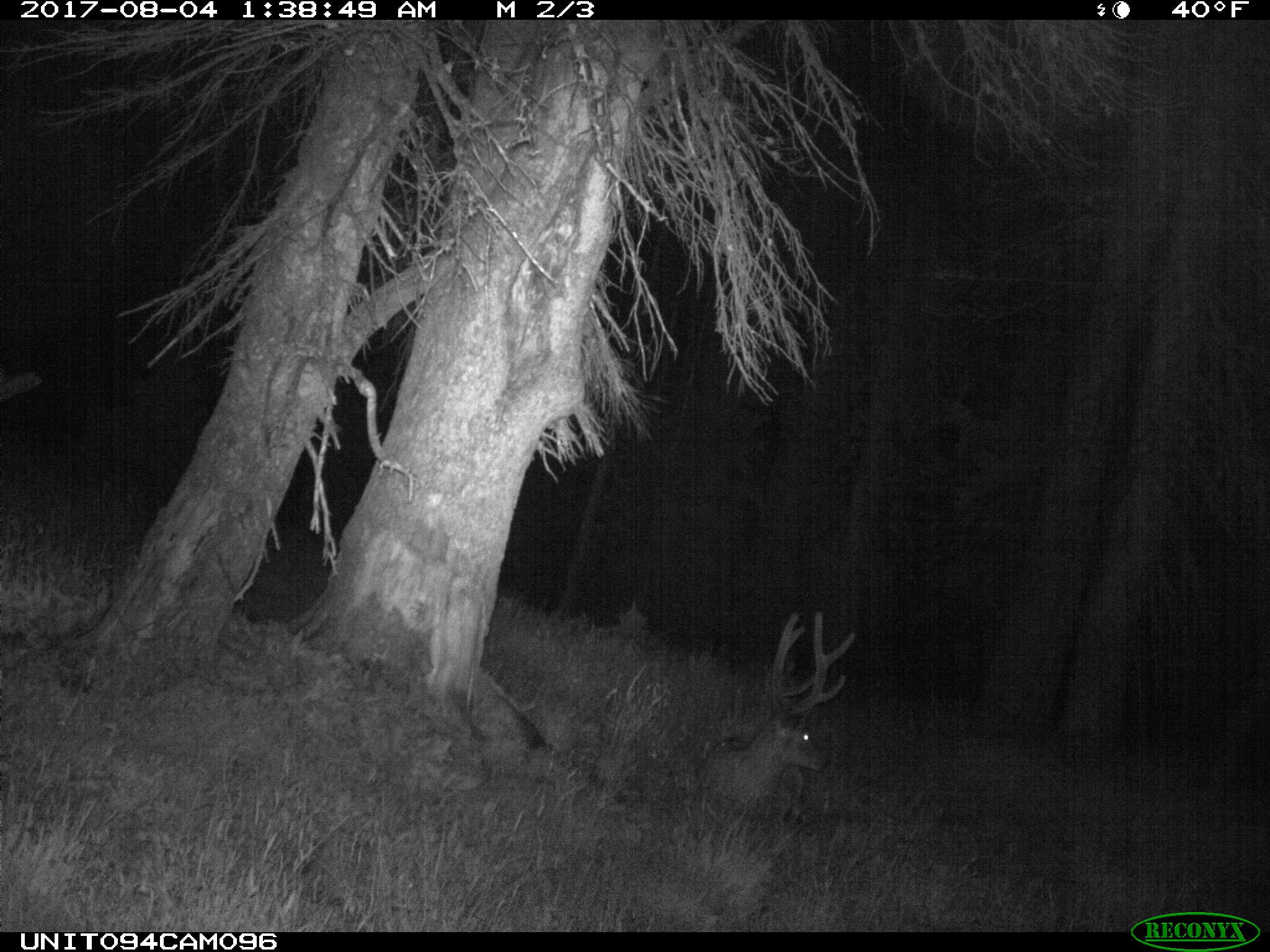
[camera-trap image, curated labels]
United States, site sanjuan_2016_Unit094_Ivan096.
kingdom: Animalia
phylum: Chordata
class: Mammalia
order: Artiodactyla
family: Cervidae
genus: Odocoileus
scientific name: Odocoileus hemionus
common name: mule deer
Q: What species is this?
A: Odocoileus hemionus (mule deer).